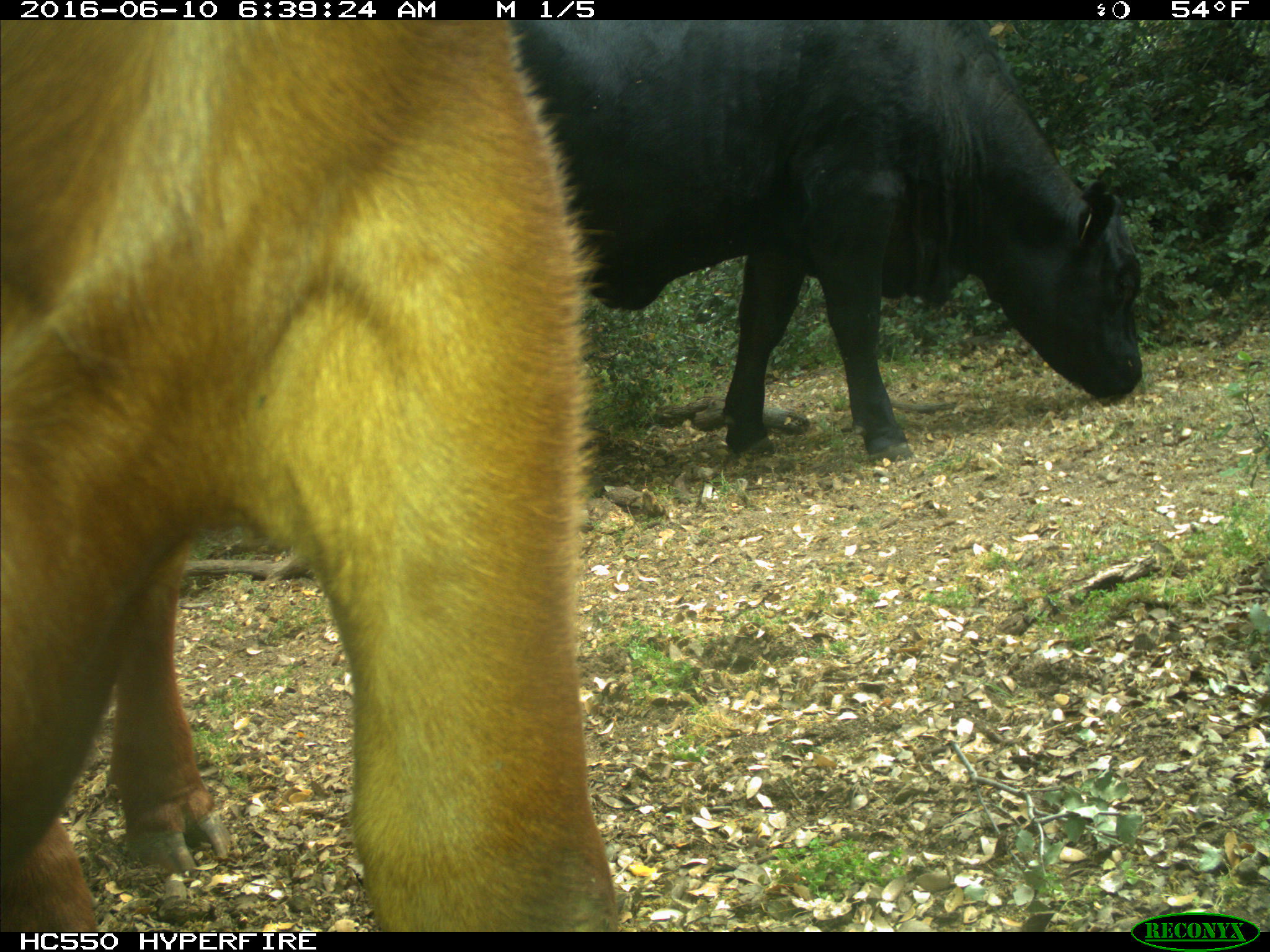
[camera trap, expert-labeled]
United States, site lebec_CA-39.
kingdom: Animalia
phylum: Chordata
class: Mammalia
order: Artiodactyla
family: Bovidae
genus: Bos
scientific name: Bos taurus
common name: domestic cow